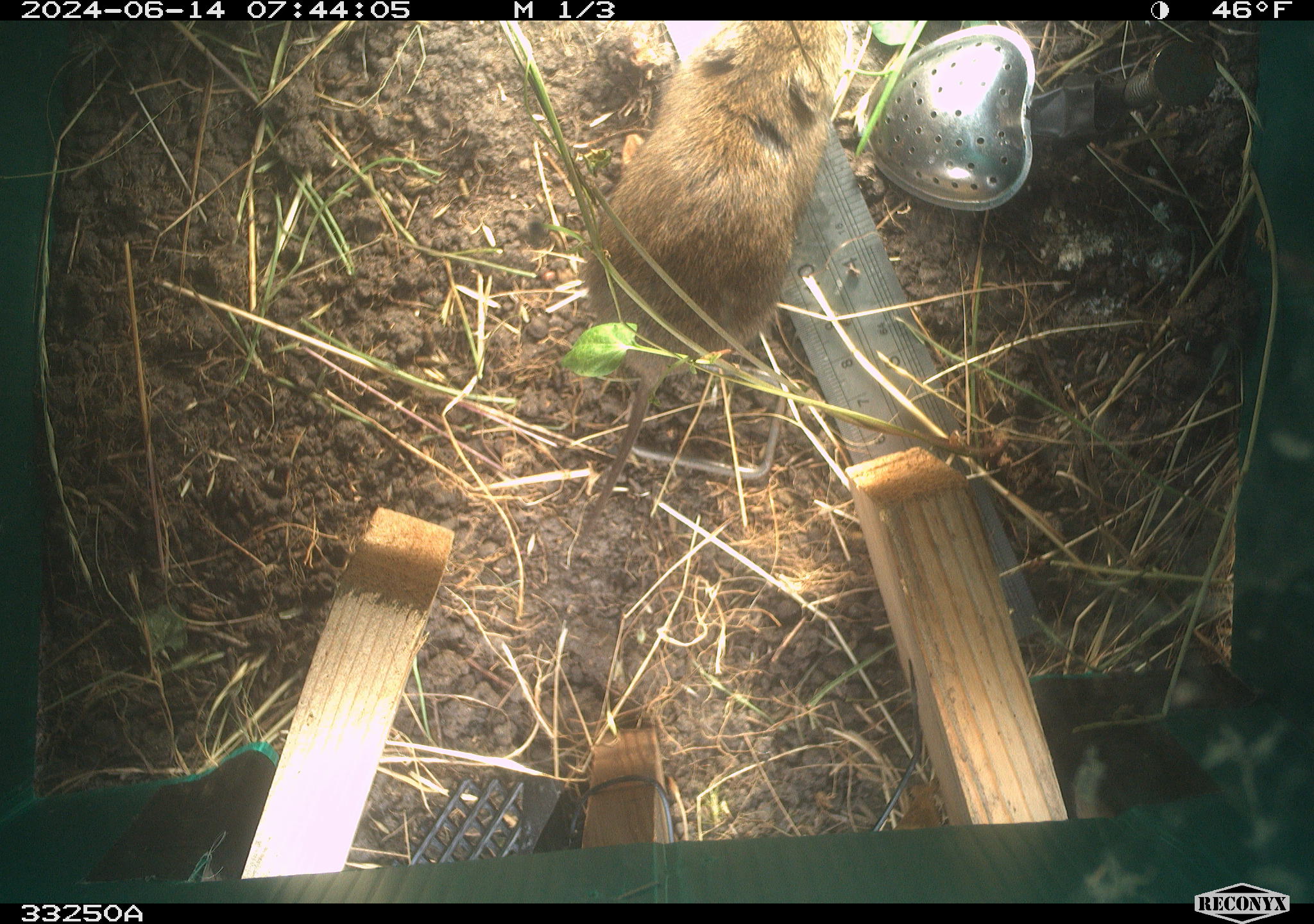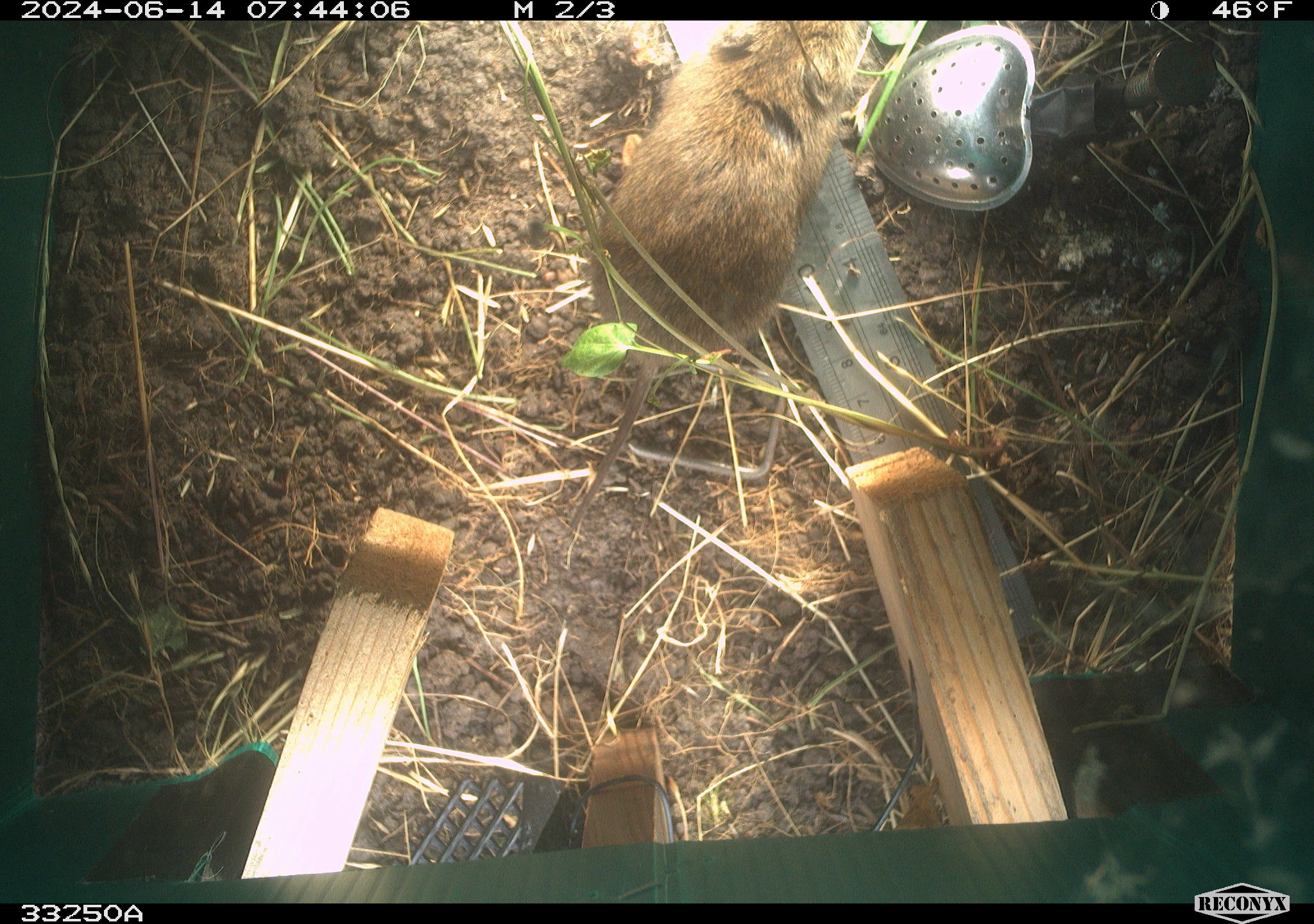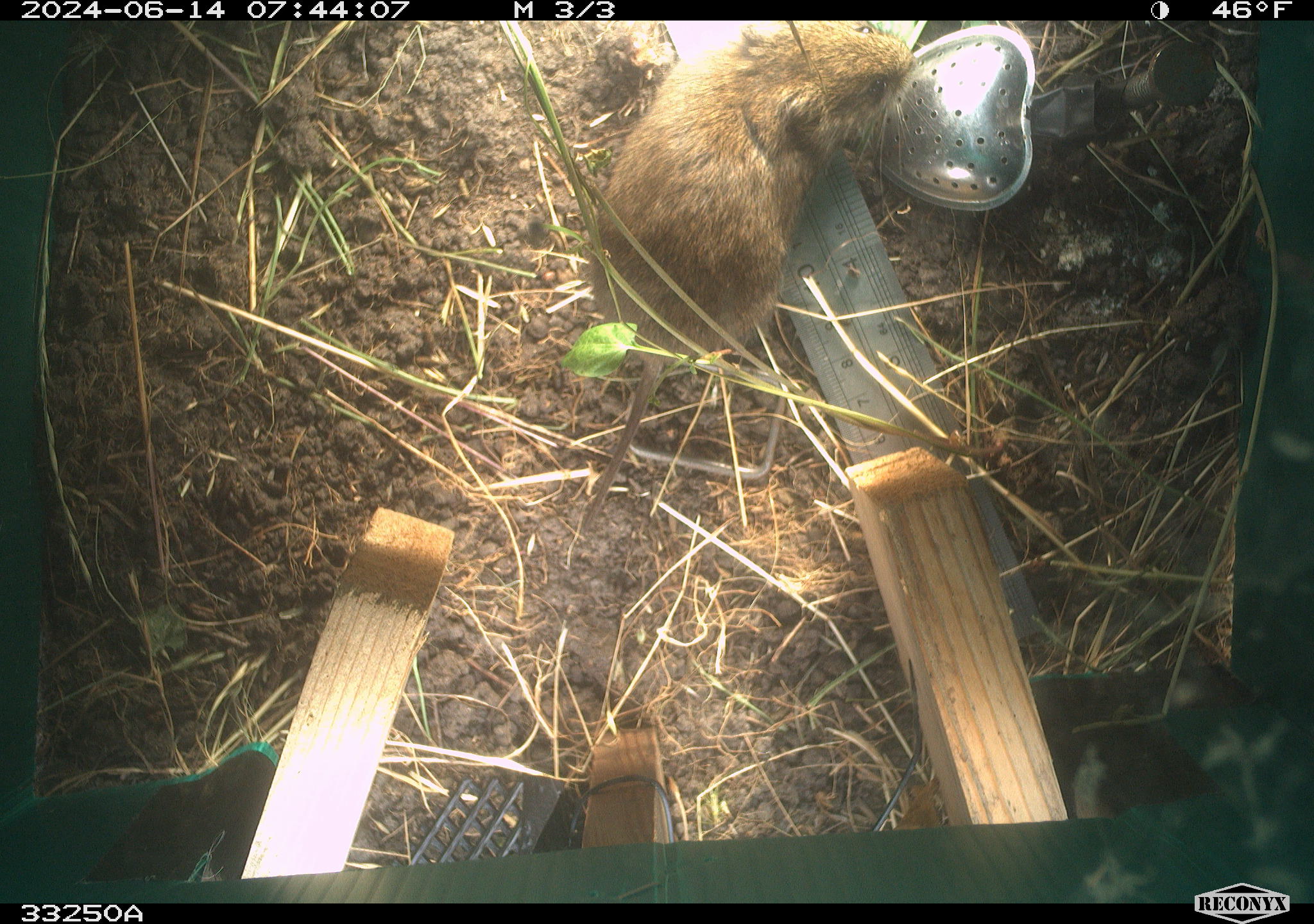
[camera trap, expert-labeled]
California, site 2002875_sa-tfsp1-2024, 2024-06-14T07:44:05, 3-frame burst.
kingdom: Animalia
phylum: Chordata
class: Mammalia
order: Rodentia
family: Cricetidae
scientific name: Arvicolinae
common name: voles, lemmings, and muskrats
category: arvicolinae subfamily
Arvicolinae subfamily (voles, lemmings, and muskrats) (Arvicolinae).